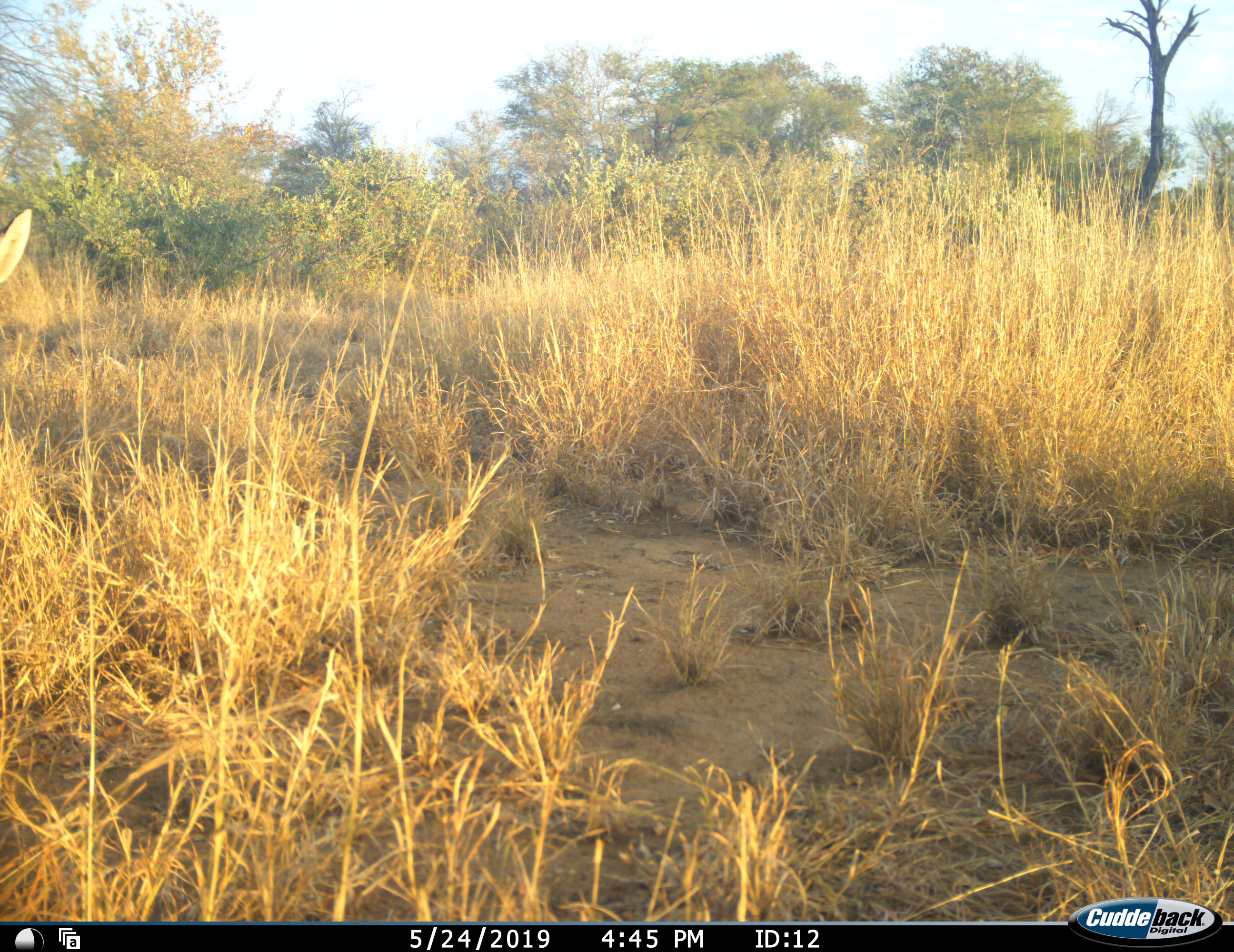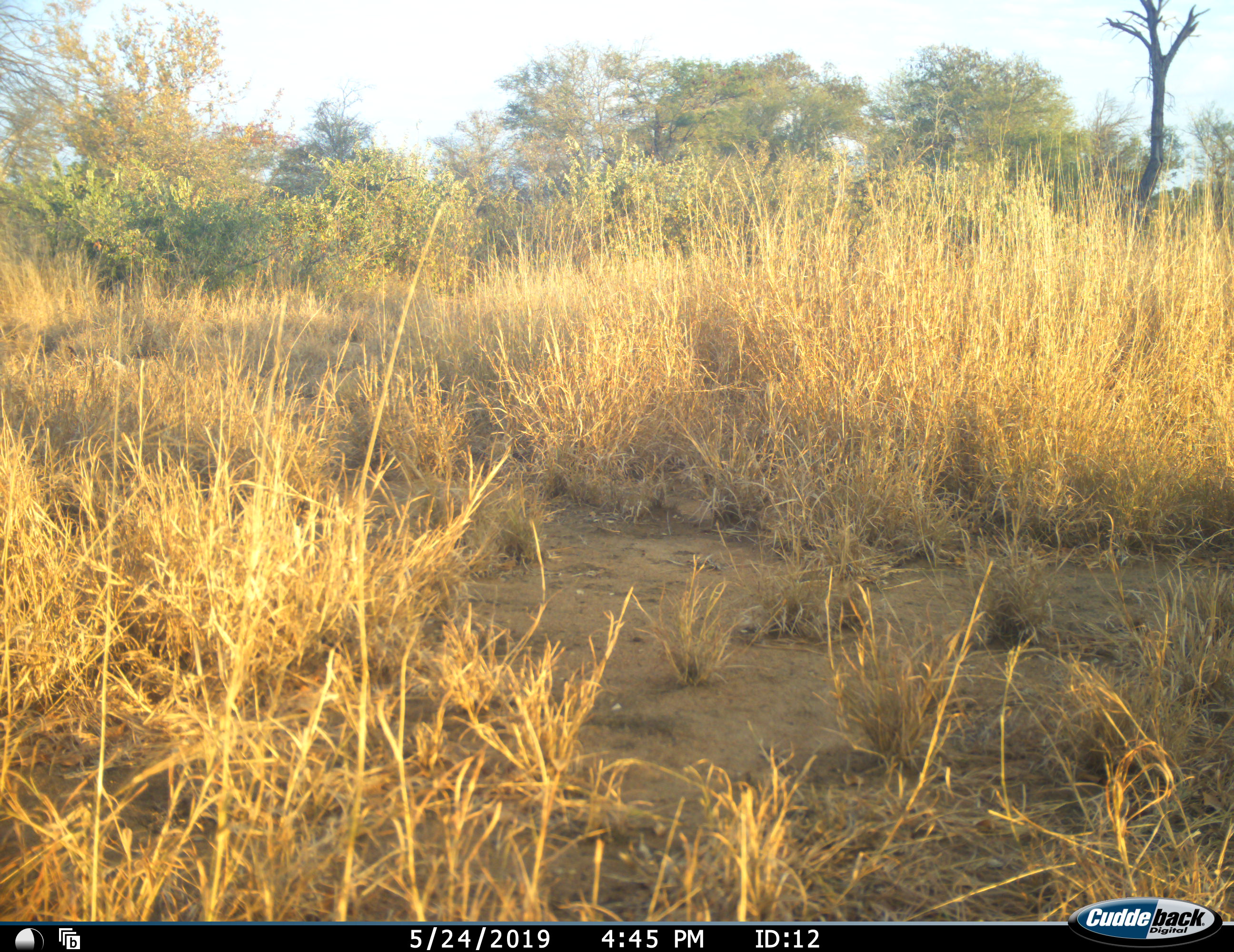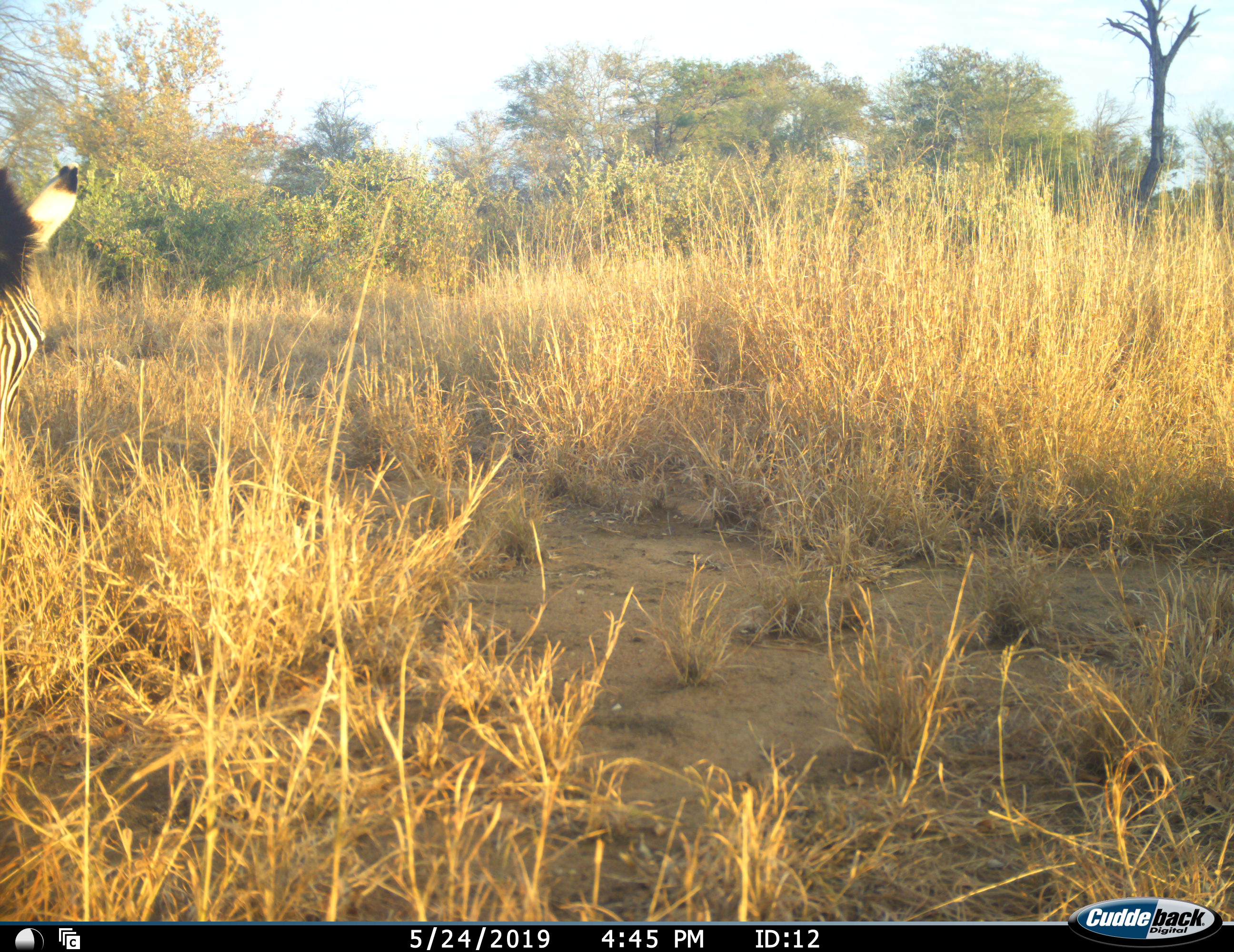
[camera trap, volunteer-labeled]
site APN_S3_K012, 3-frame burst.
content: unidentified animal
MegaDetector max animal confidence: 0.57